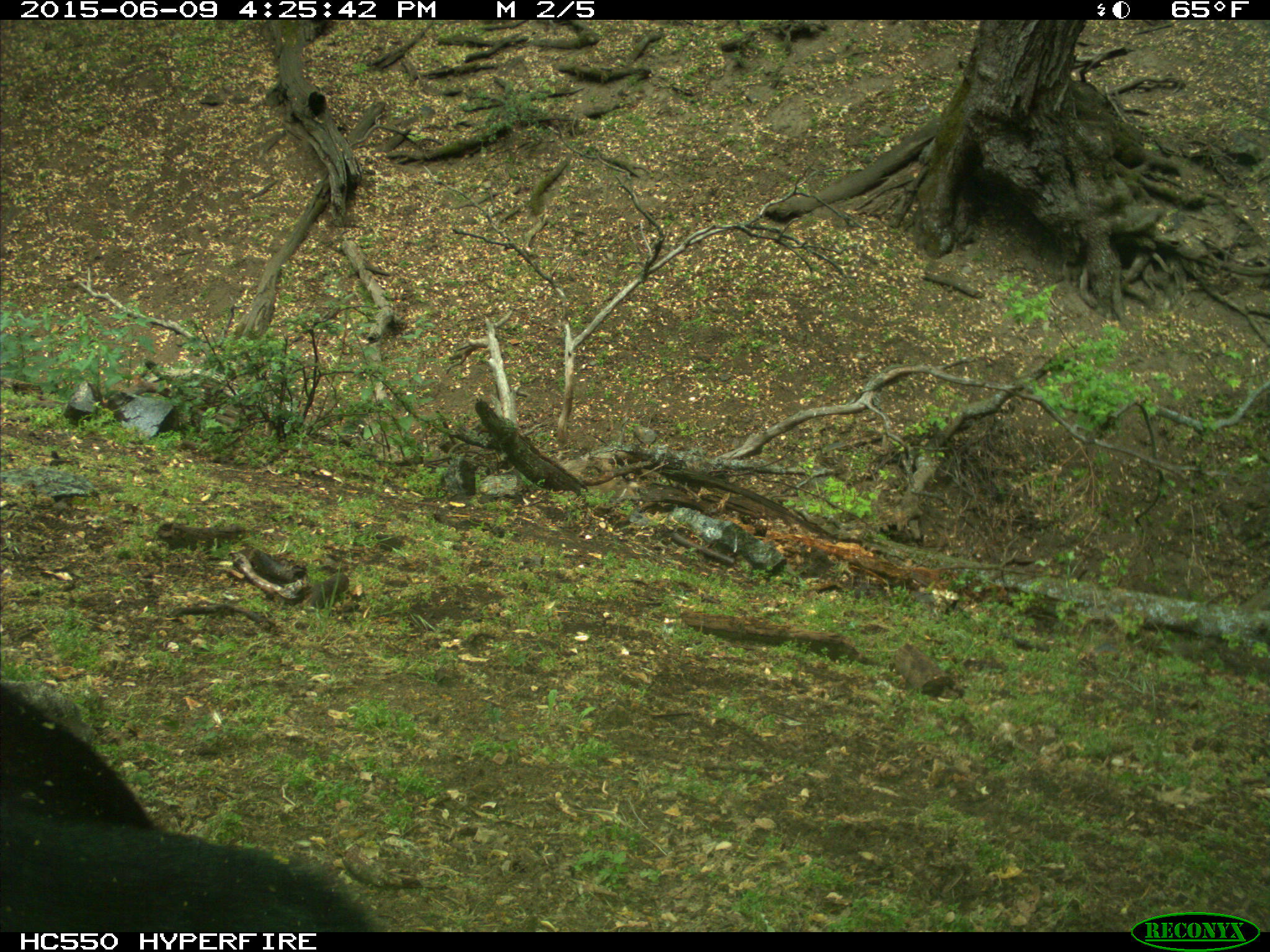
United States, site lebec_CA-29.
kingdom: Animalia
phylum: Chordata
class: Mammalia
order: Artiodactyla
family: Bovidae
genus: Bos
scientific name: Bos taurus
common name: domestic cow